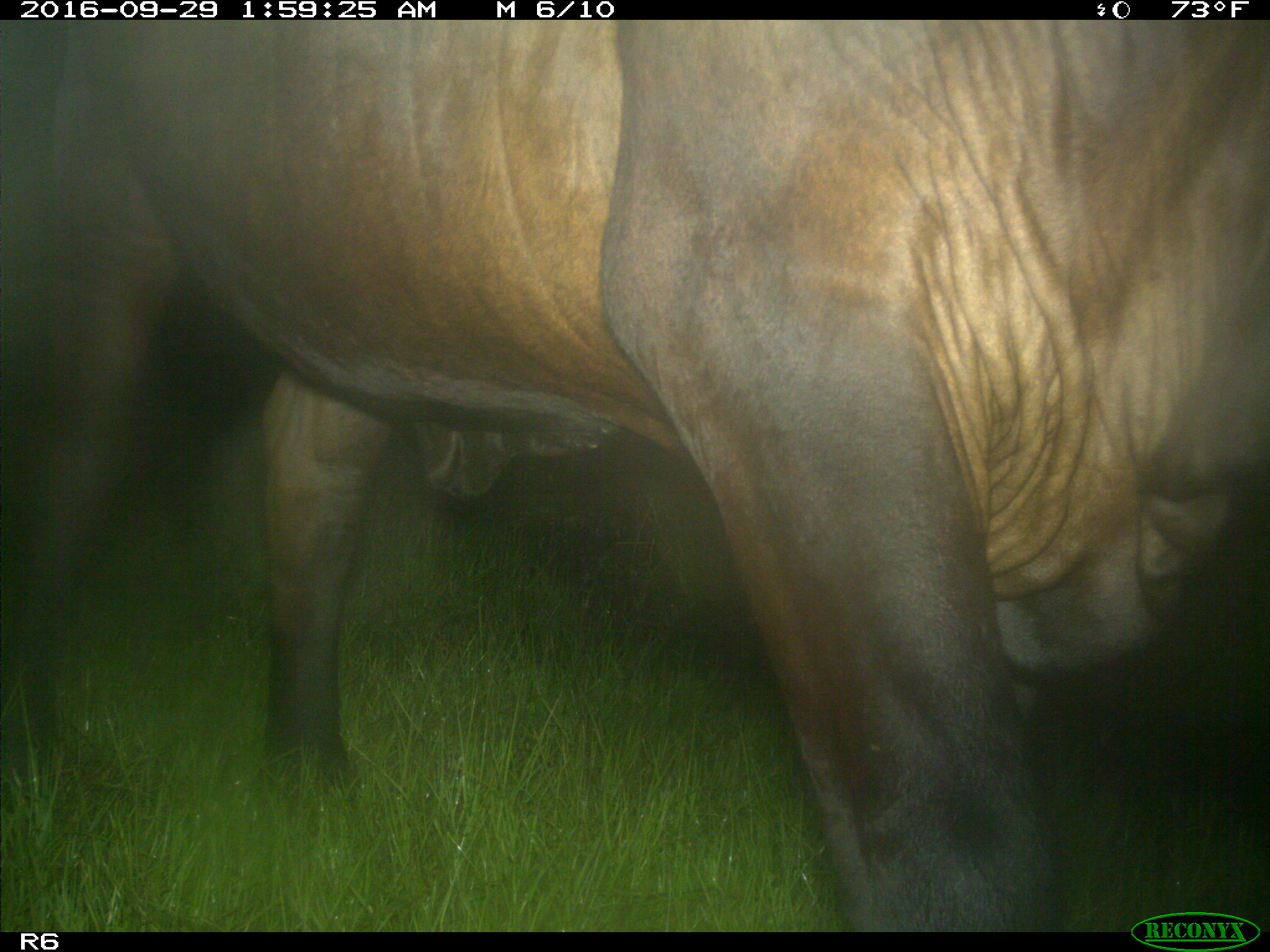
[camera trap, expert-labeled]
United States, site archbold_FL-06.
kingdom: Animalia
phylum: Chordata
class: Mammalia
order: Artiodactyla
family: Bovidae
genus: Bos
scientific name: Bos taurus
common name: domestic cow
Bos taurus (domestic cow).